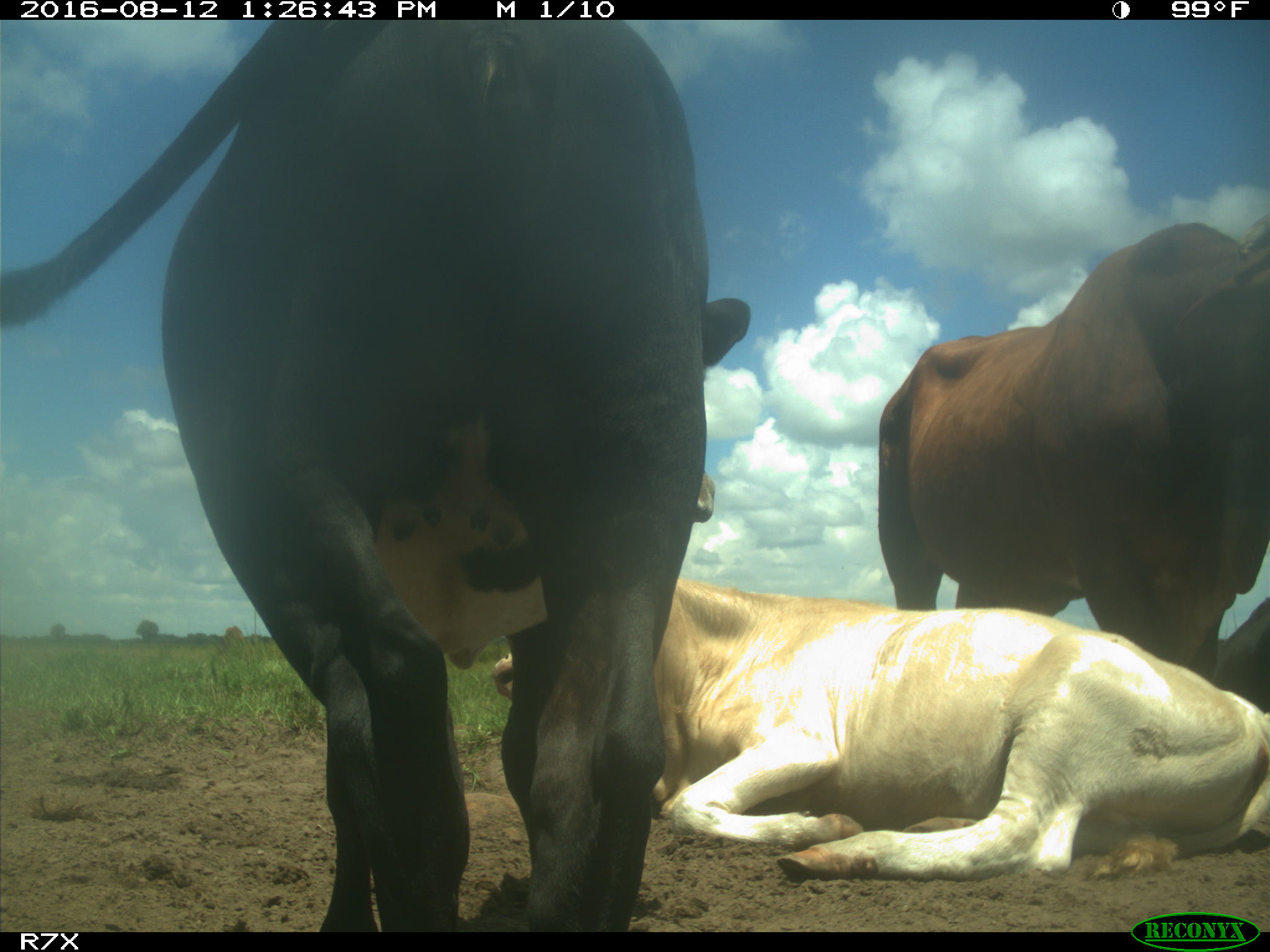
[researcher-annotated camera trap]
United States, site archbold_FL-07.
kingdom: Animalia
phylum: Chordata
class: Mammalia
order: Artiodactyla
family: Bovidae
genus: Bos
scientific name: Bos taurus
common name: domestic cow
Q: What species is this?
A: Bos taurus (domestic cow).